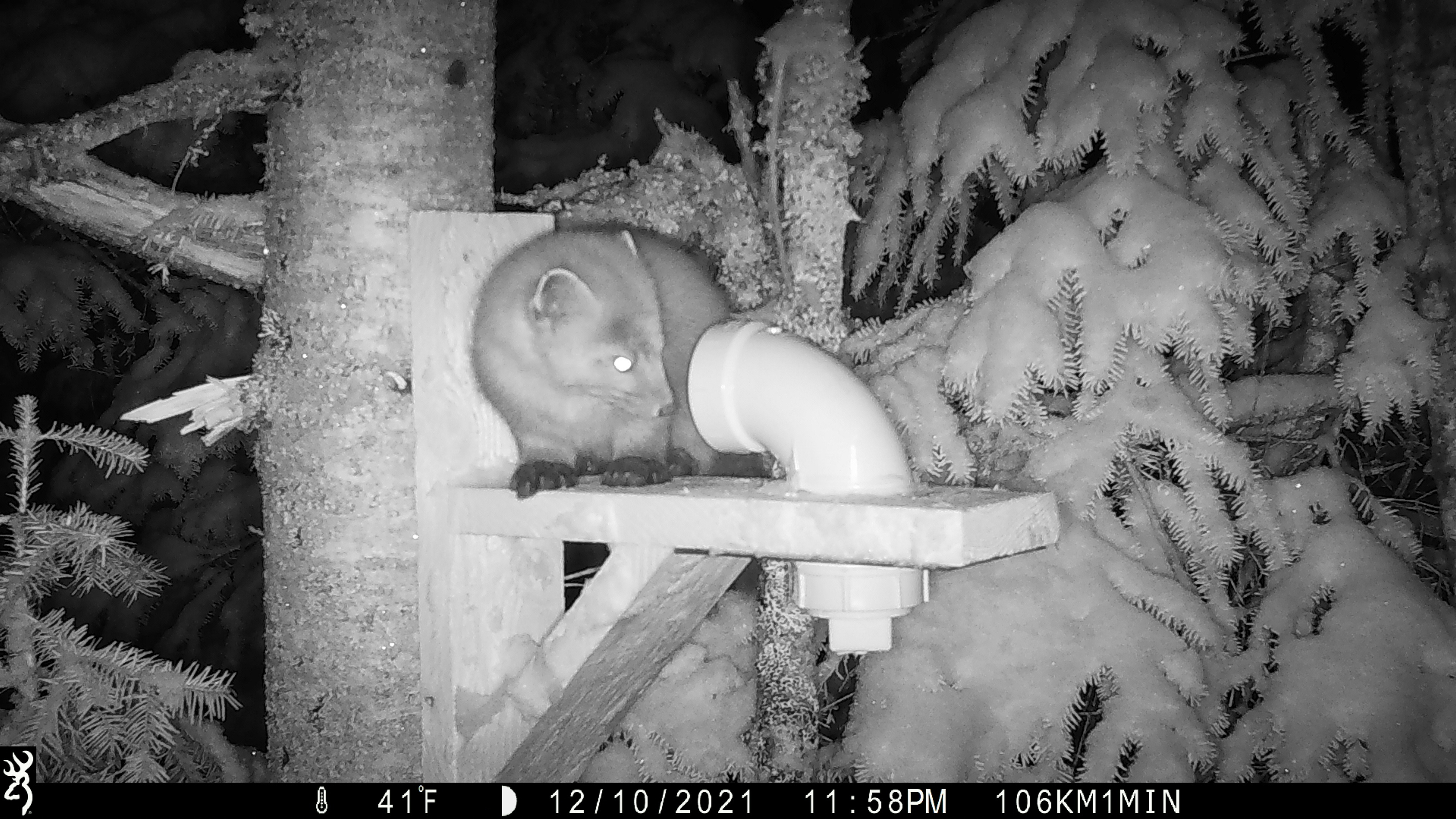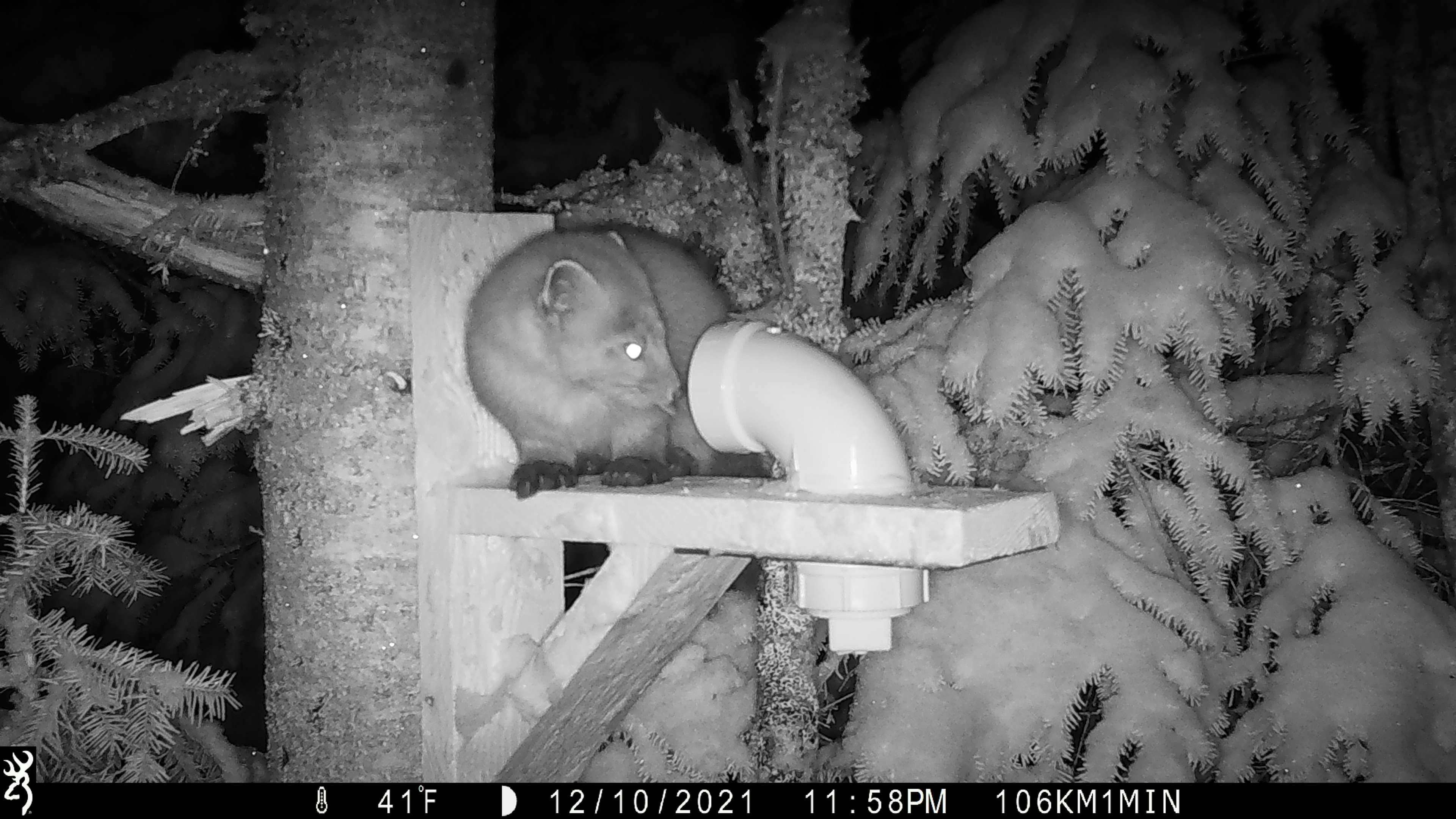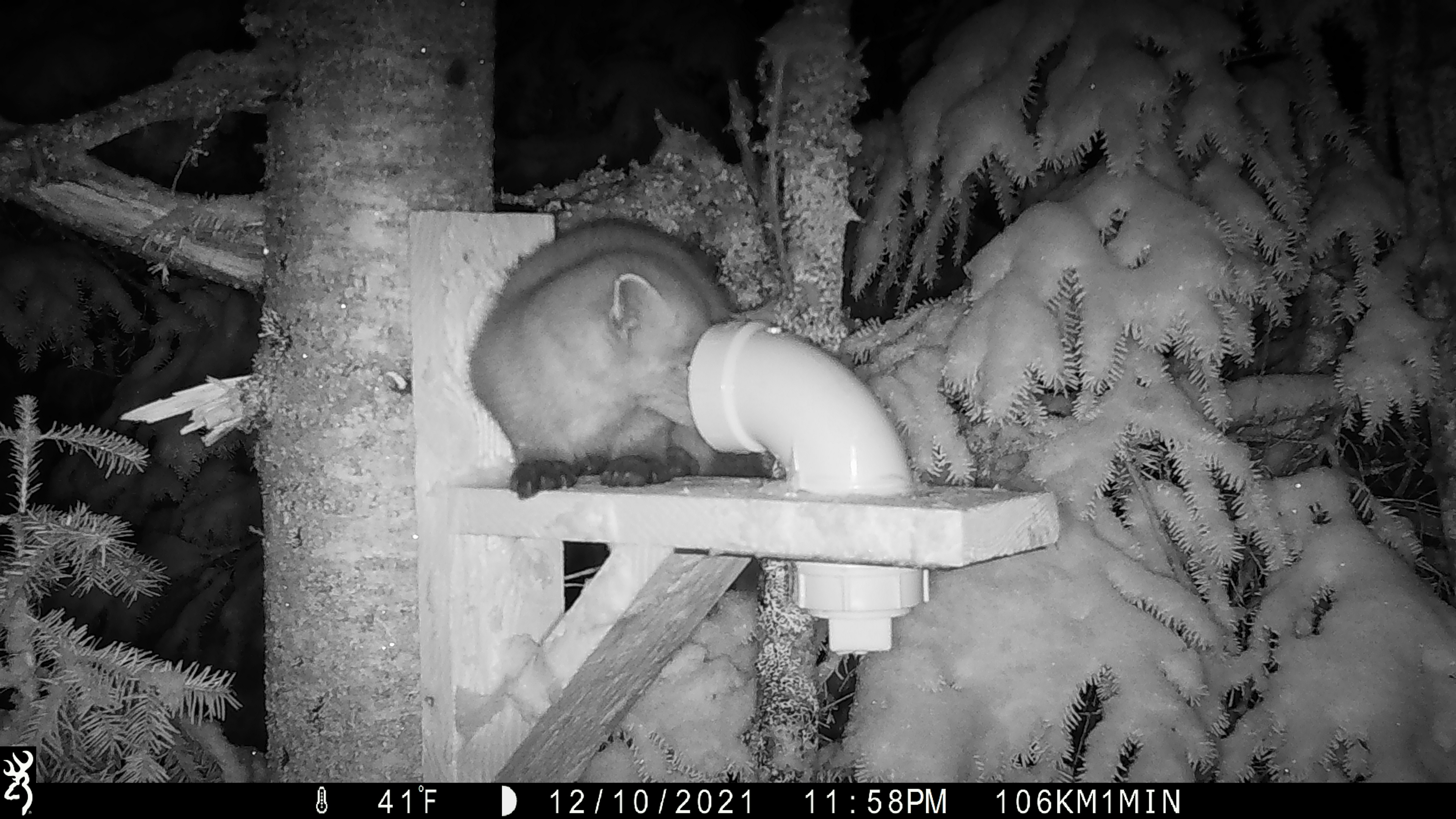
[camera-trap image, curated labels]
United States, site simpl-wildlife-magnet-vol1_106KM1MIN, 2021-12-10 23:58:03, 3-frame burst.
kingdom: Animalia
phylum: Chordata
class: Mammalia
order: Carnivora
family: Mustelidae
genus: Martes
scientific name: Martes americana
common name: american marten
American marten (Martes americana).